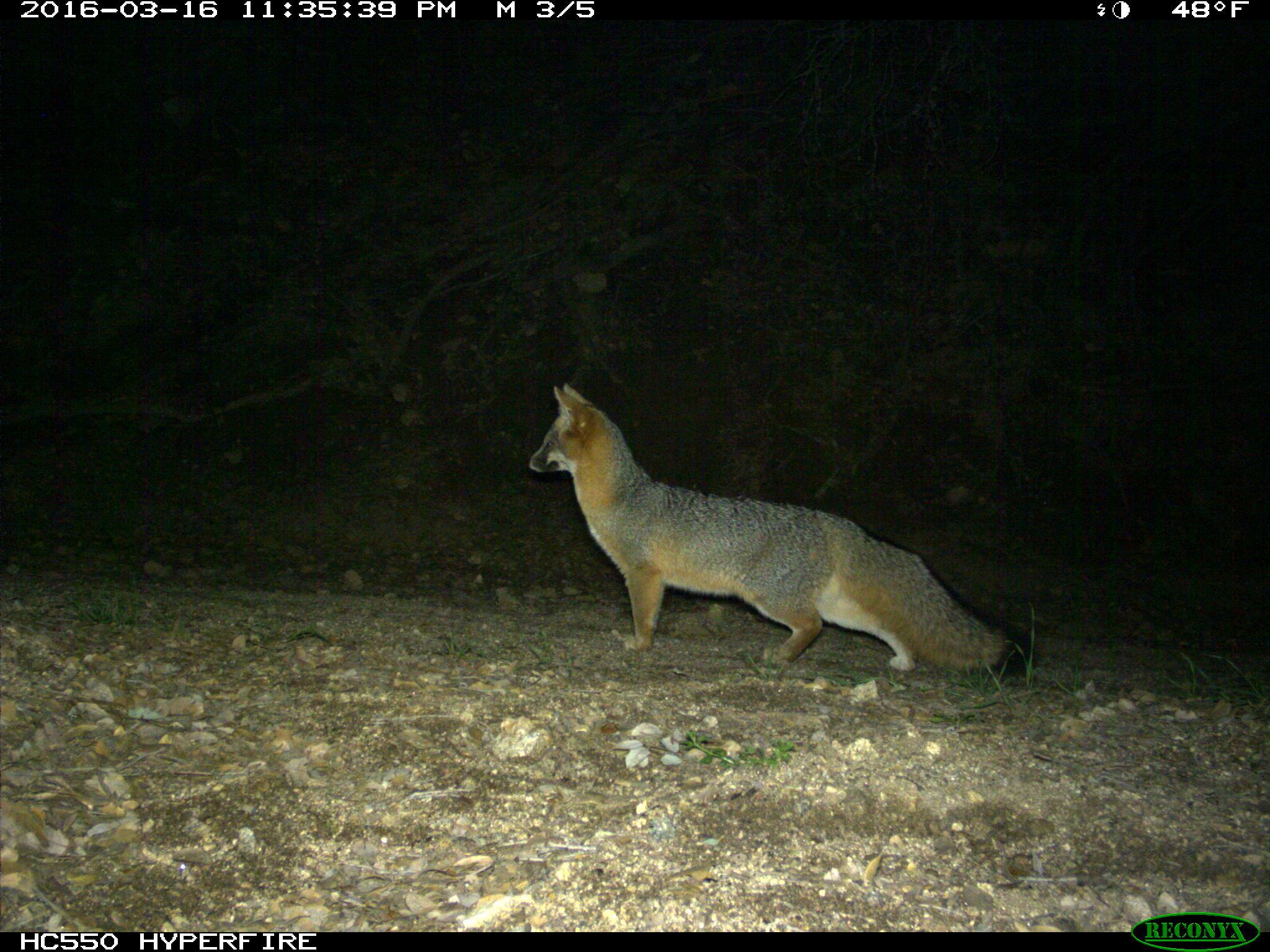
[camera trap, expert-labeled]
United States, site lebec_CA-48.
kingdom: Animalia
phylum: Chordata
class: Mammalia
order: Carnivora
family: Canidae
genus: Urocyon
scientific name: Urocyon cinereoargenteus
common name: gray fox